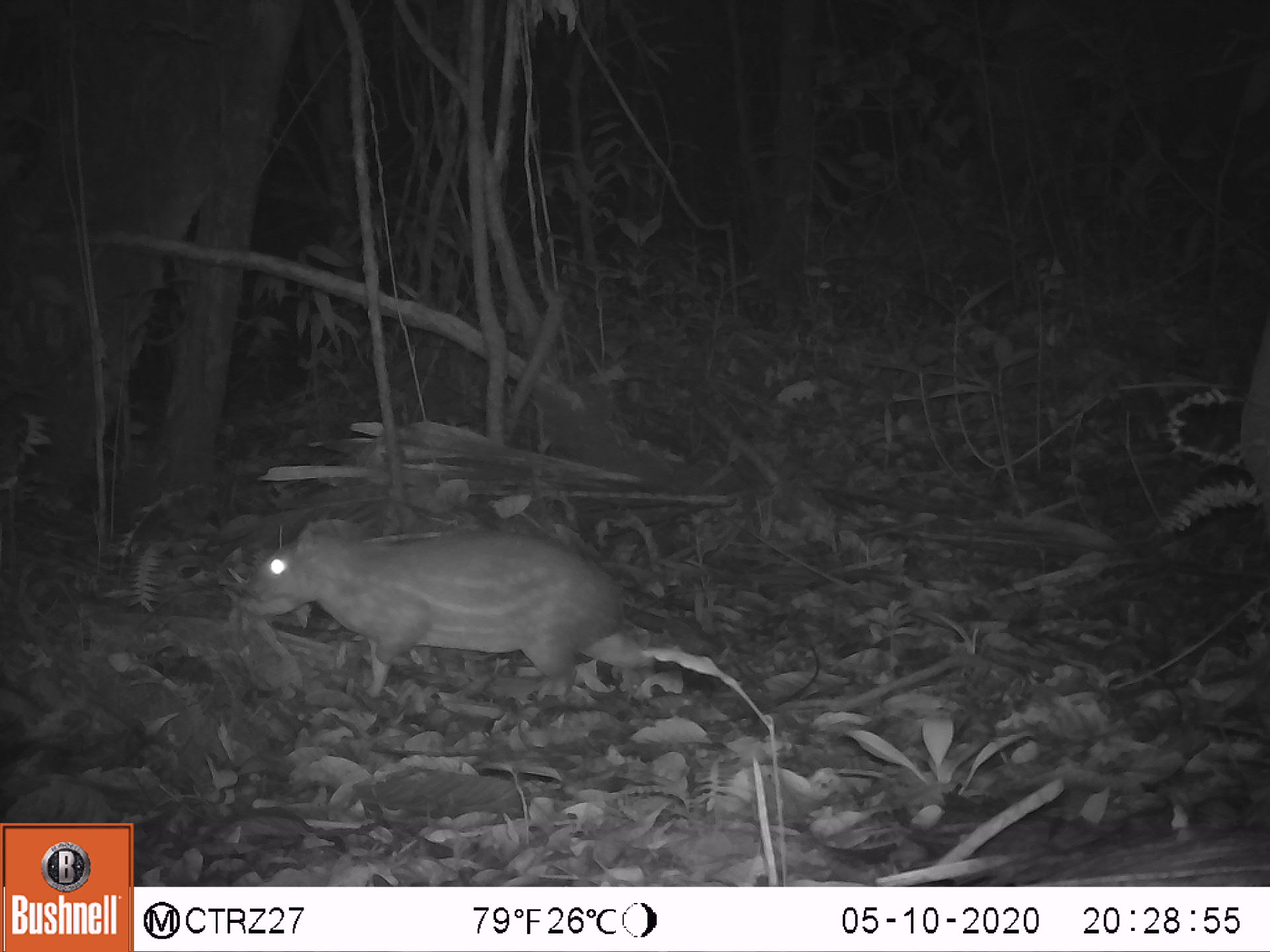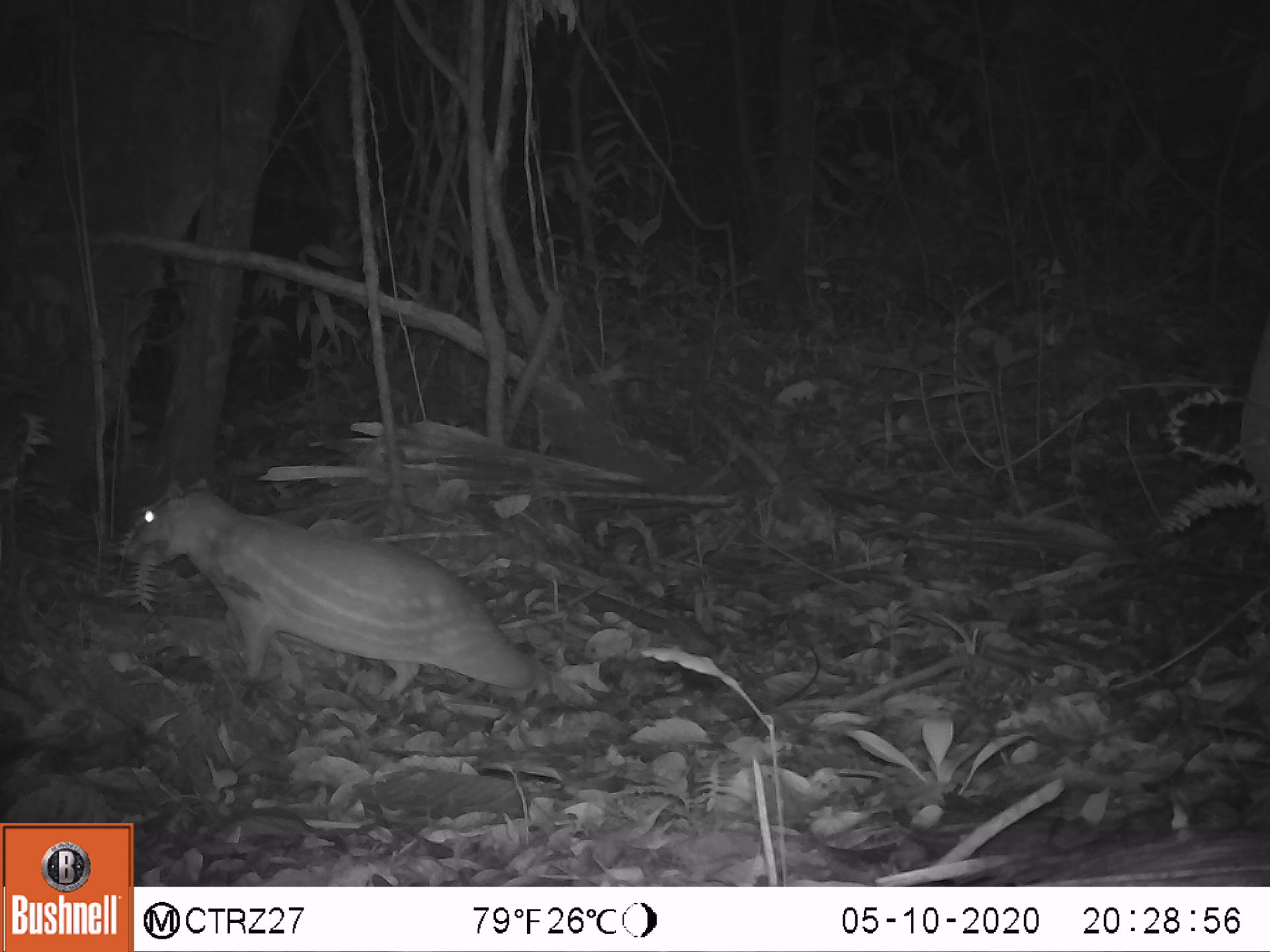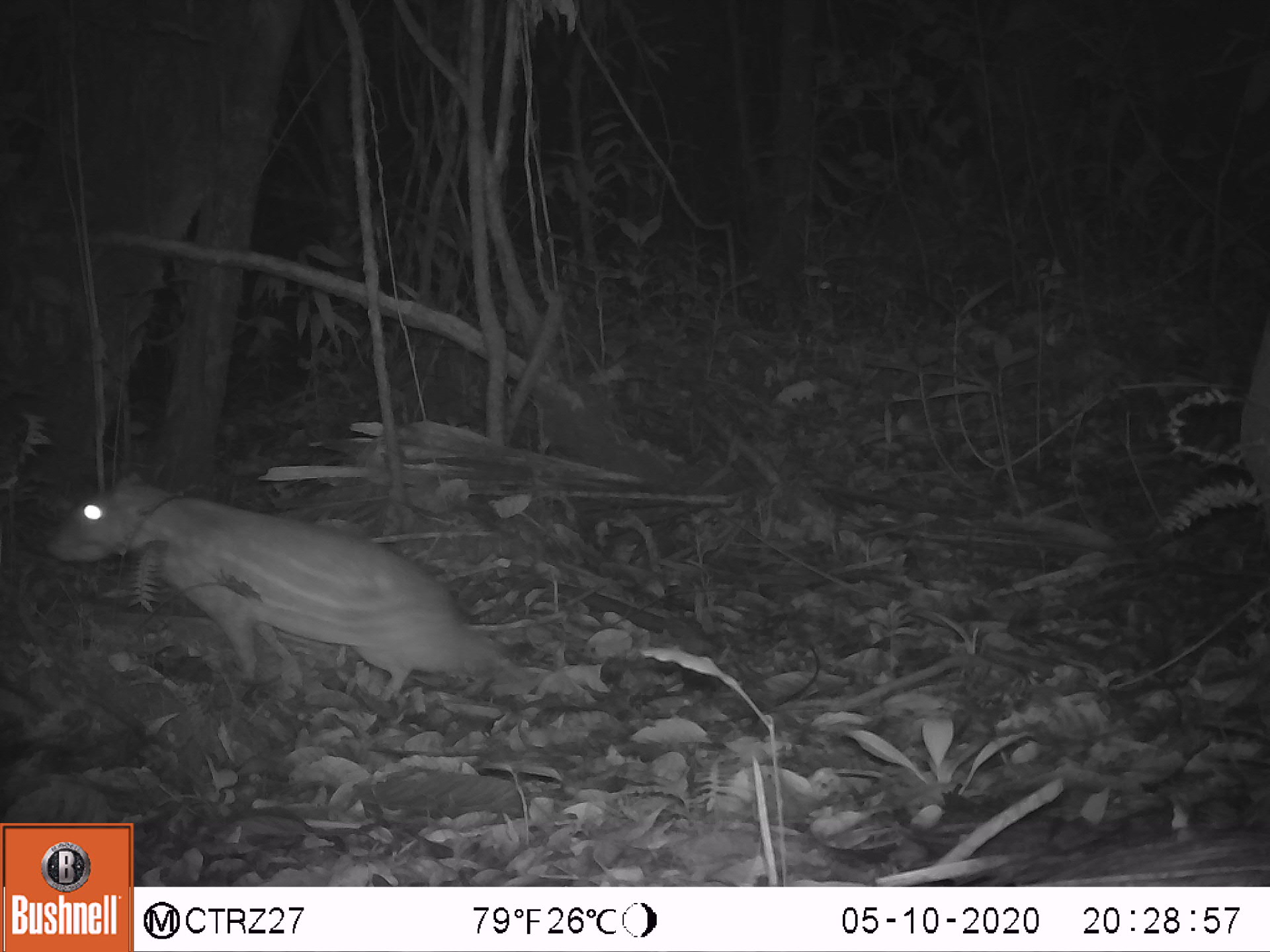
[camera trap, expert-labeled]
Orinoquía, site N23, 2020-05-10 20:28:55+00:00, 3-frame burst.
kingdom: Animalia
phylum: Chordata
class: Mammalia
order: Rodentia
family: Cuniculidae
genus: Cuniculus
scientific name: Cuniculus paca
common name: spotted paca